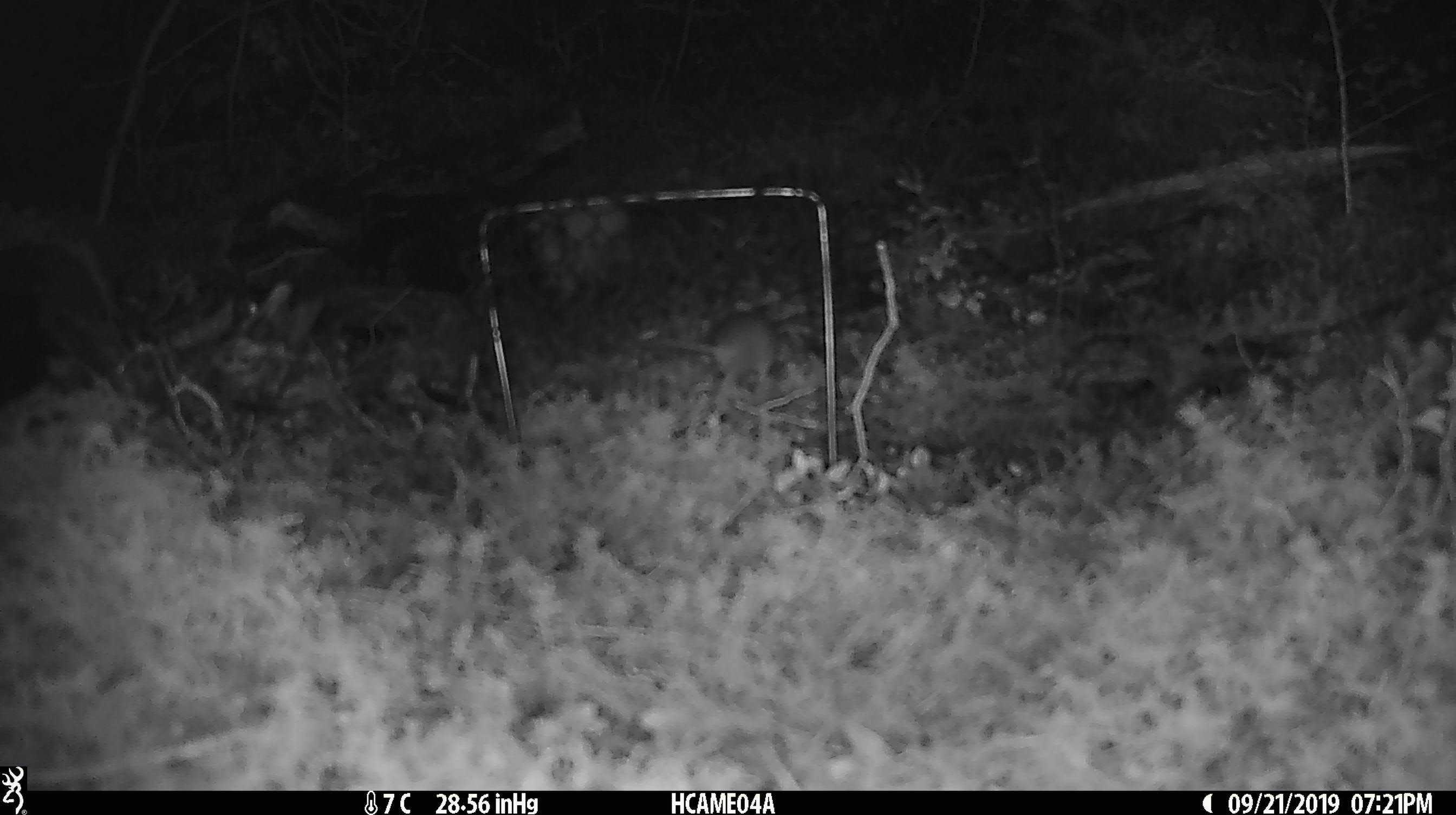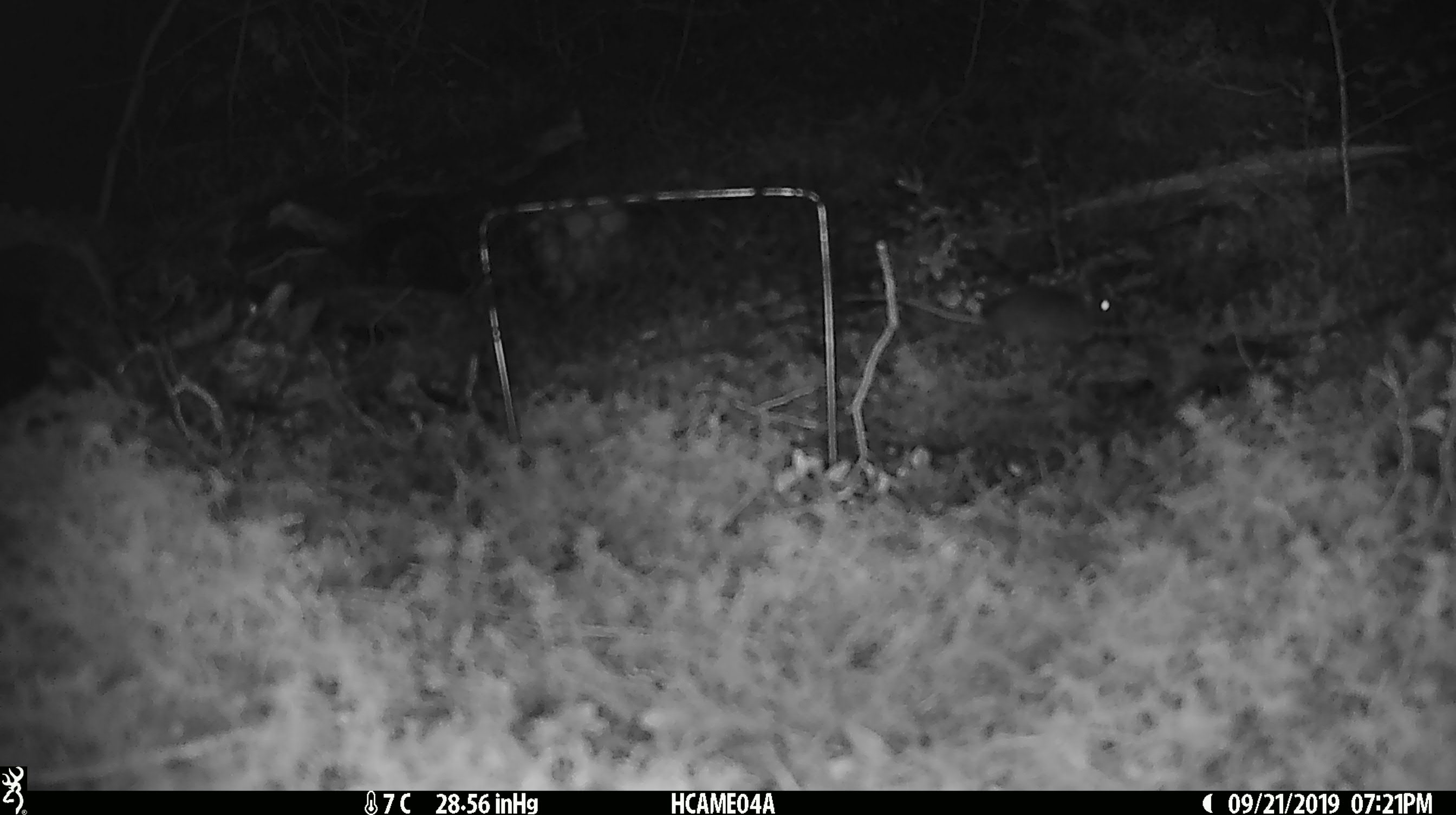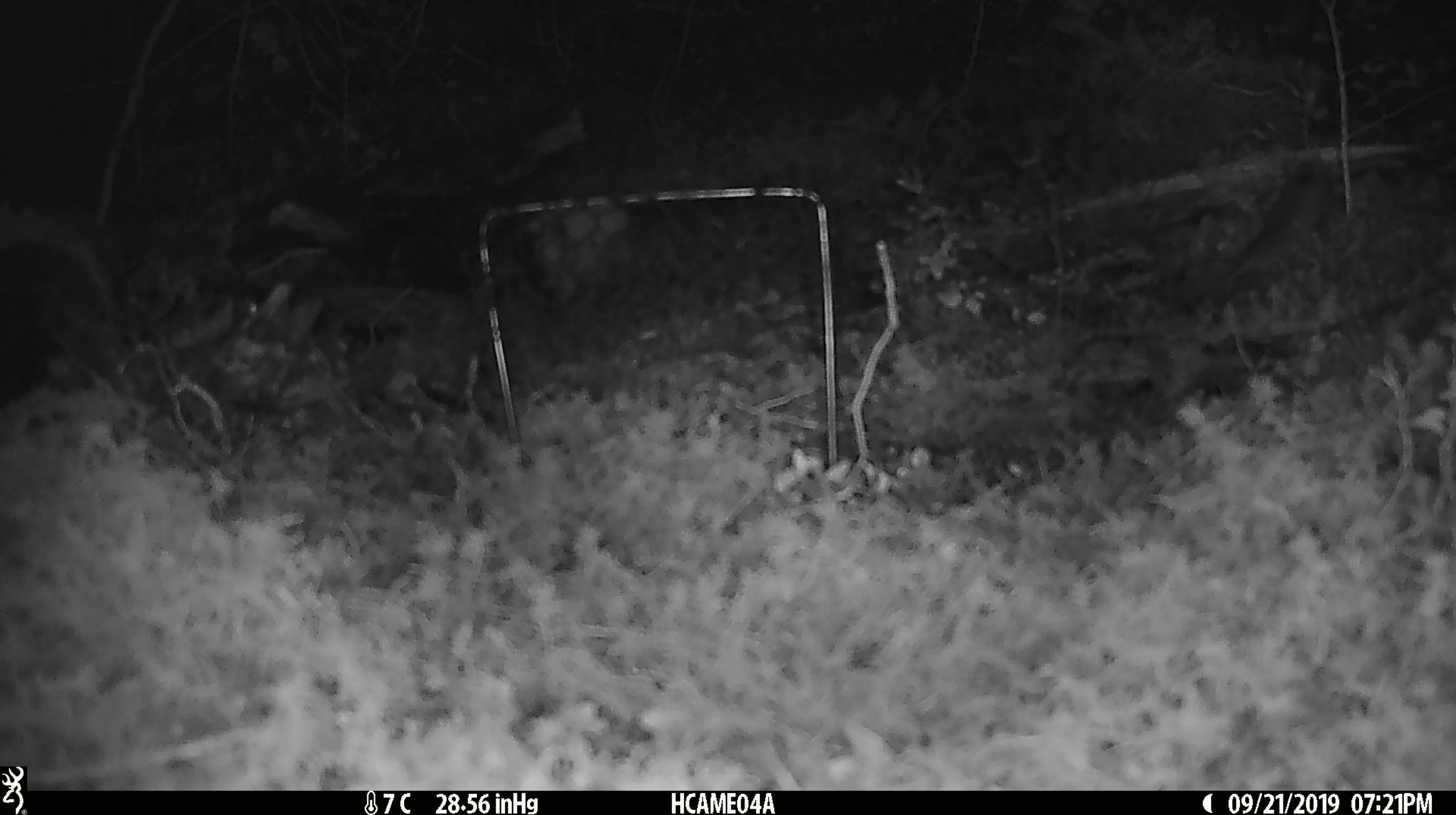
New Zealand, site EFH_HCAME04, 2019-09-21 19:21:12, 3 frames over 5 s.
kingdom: Animalia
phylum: Chordata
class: Mammalia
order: Rodentia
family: Muridae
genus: Mus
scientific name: Mus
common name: mouse